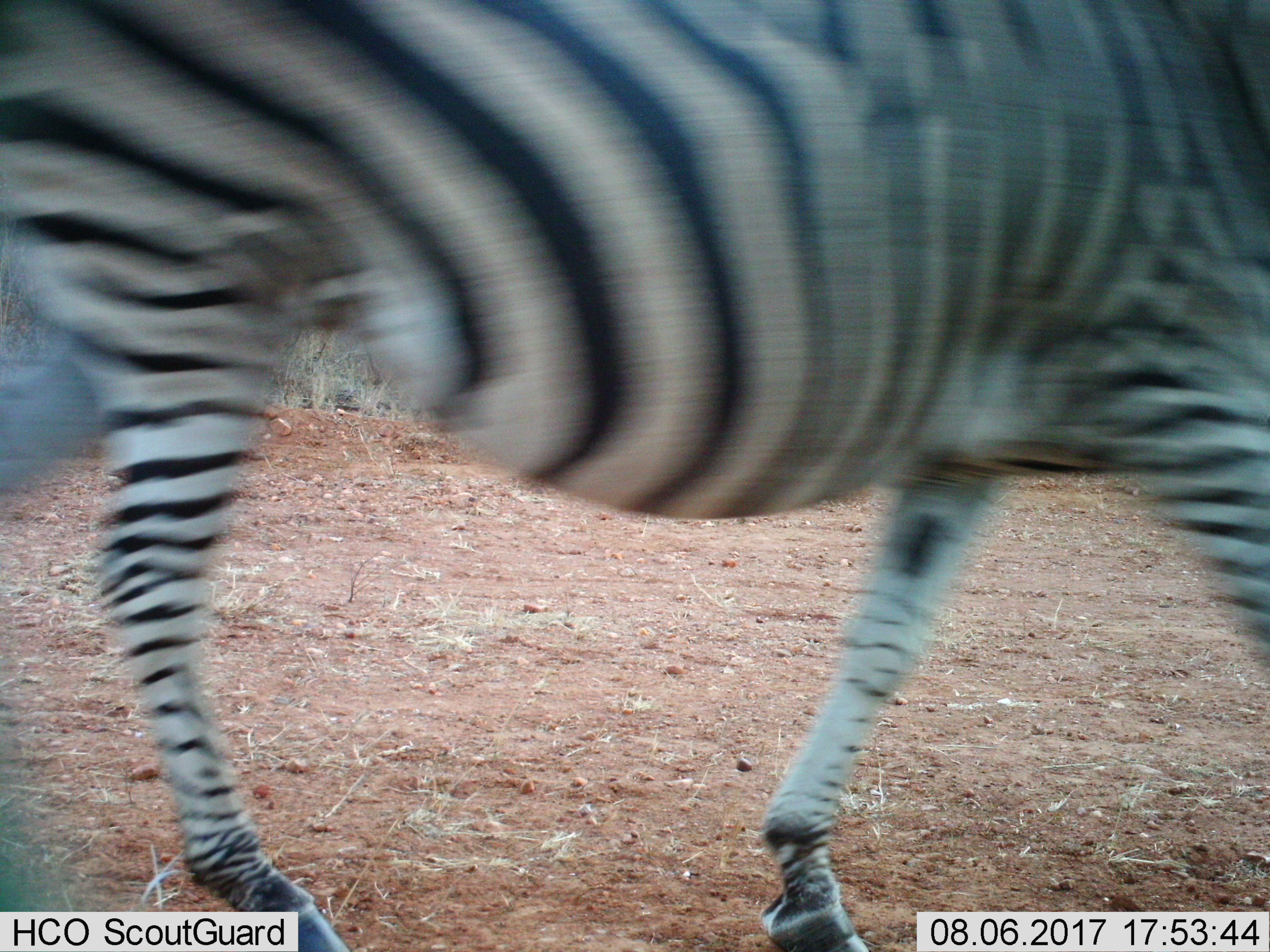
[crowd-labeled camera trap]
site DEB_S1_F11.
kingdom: Animalia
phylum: Chordata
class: Mammalia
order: Perissodactyla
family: Equidae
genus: Equus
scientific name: Equus quagga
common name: plains zebra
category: zebraplains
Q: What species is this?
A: Zebraplains (plains zebra) (Equus quagga).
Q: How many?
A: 1.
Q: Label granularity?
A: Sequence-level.